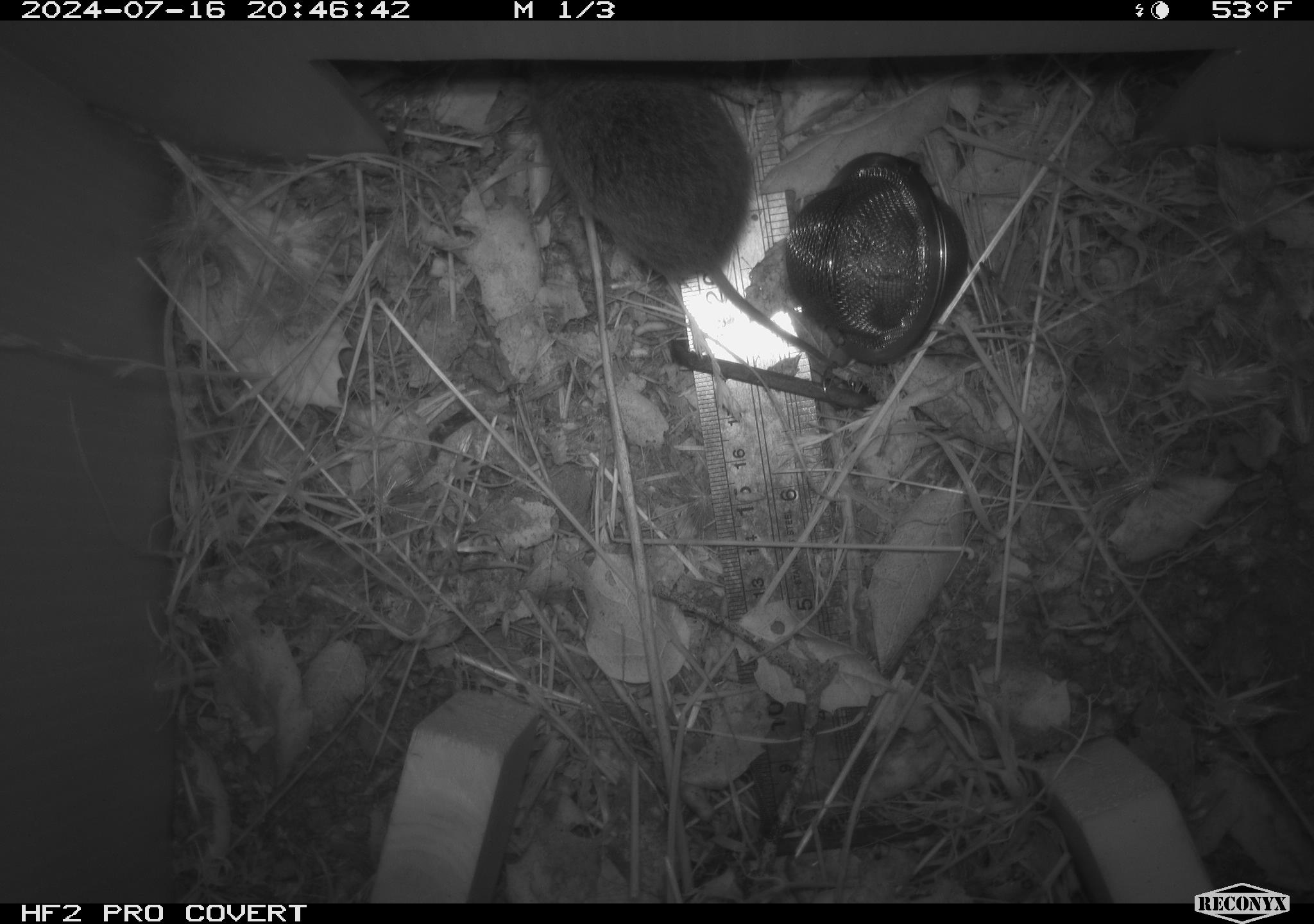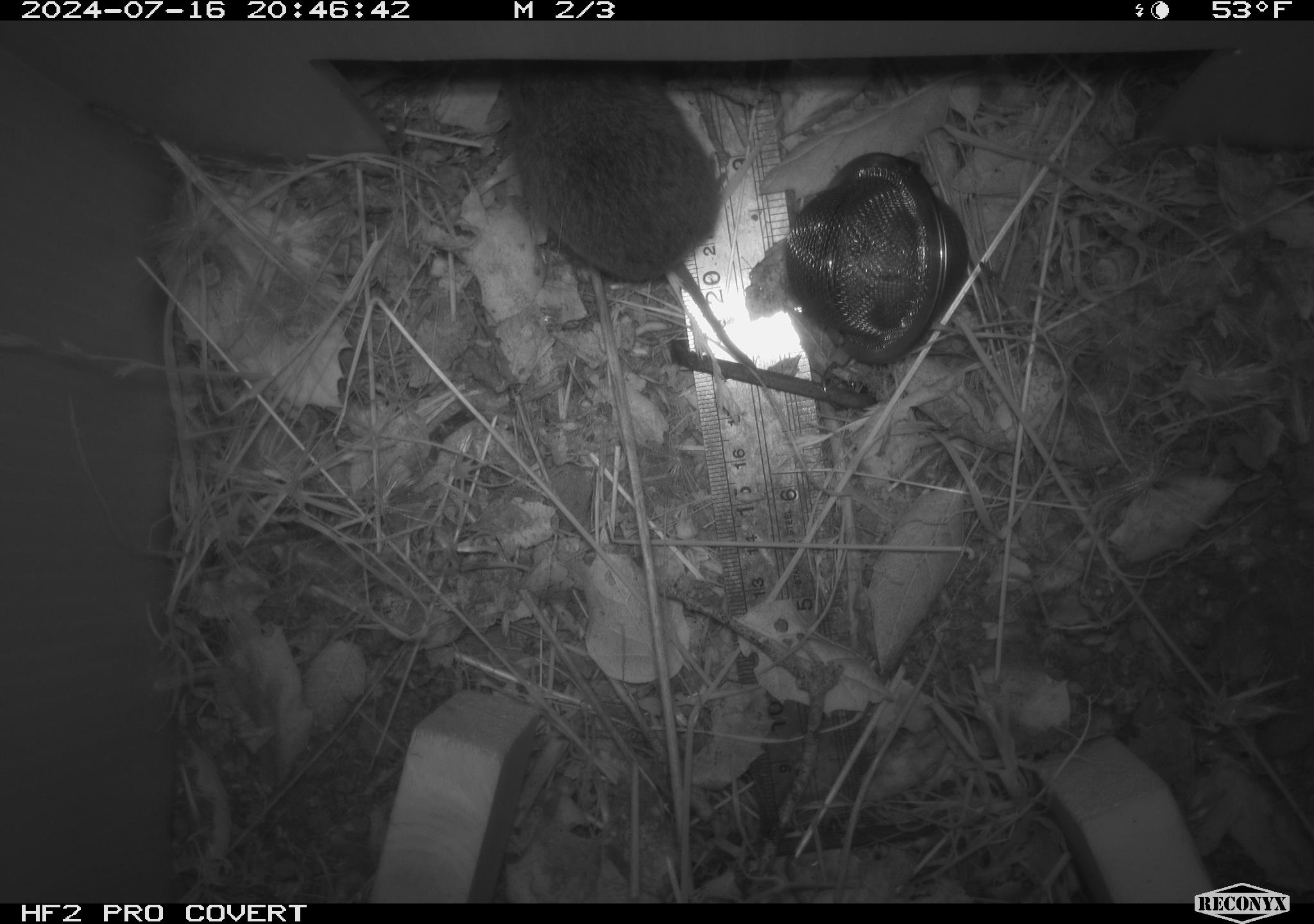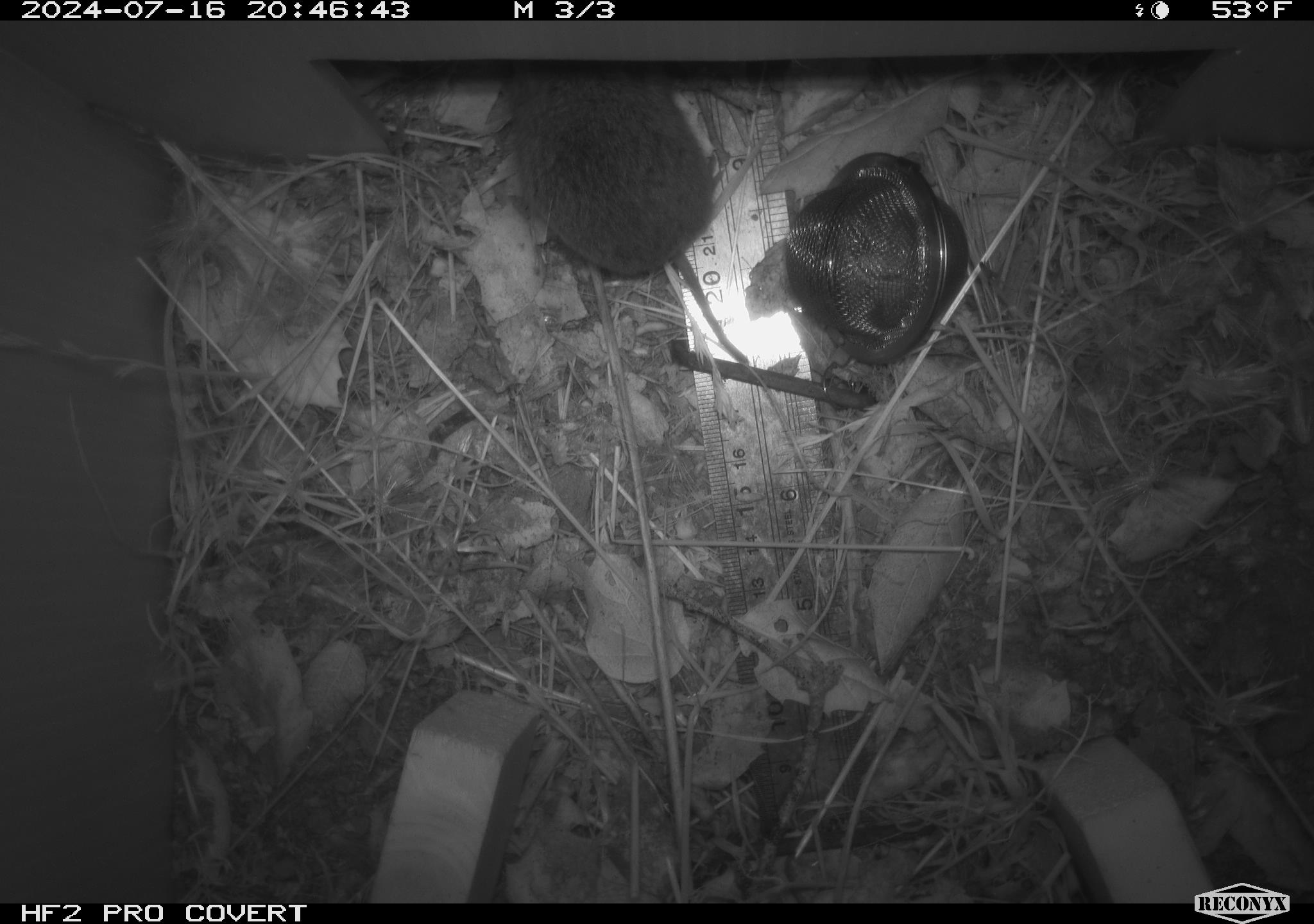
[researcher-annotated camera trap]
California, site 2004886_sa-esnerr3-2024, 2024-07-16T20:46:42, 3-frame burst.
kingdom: Animalia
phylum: Chordata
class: Mammalia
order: Rodentia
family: Cricetidae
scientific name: Cricetidae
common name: hamsters, voles, lemmings, and allies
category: cricetidae family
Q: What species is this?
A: Cricetidae family (hamsters, voles, lemmings, and allies) (Cricetidae).